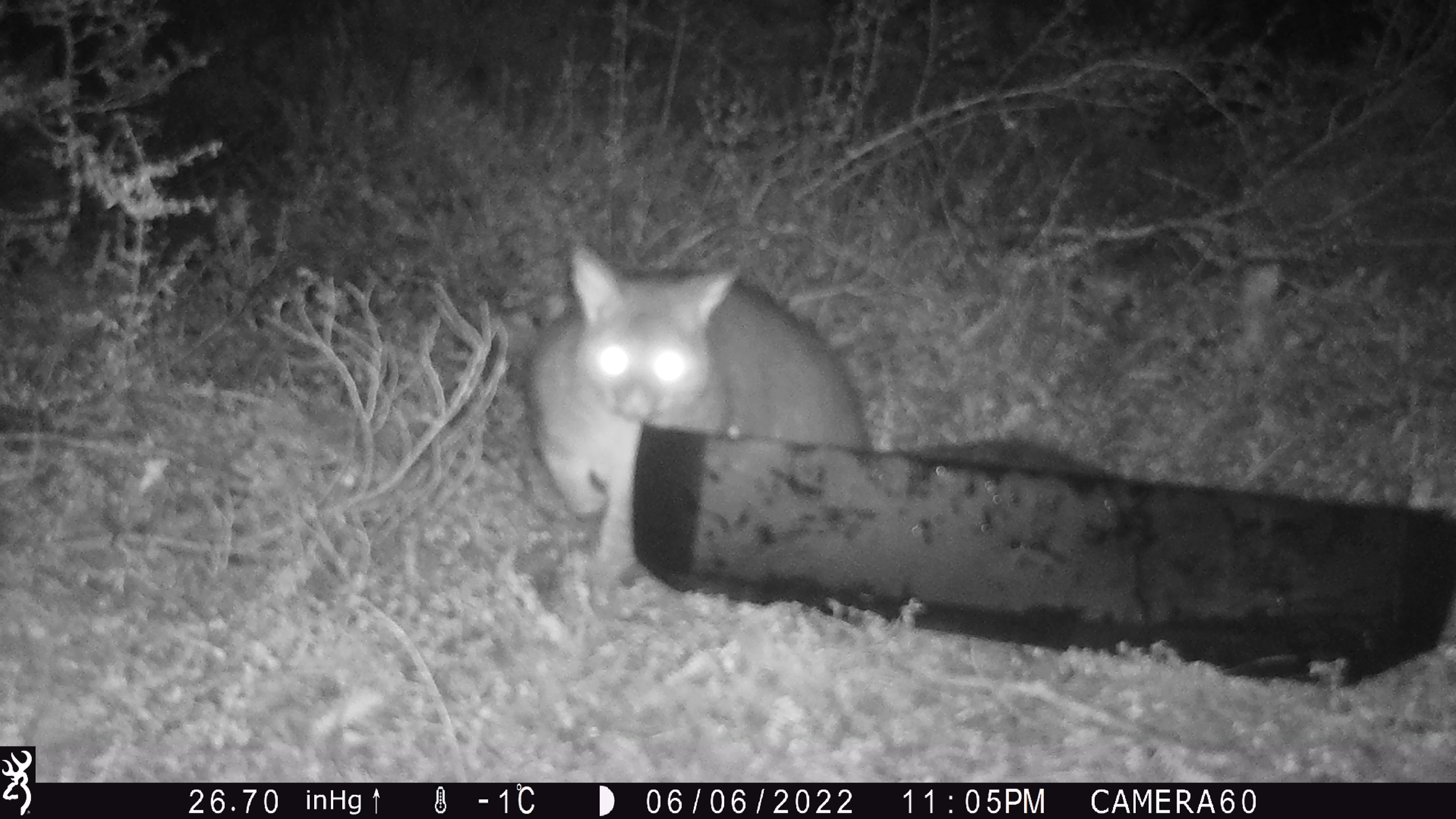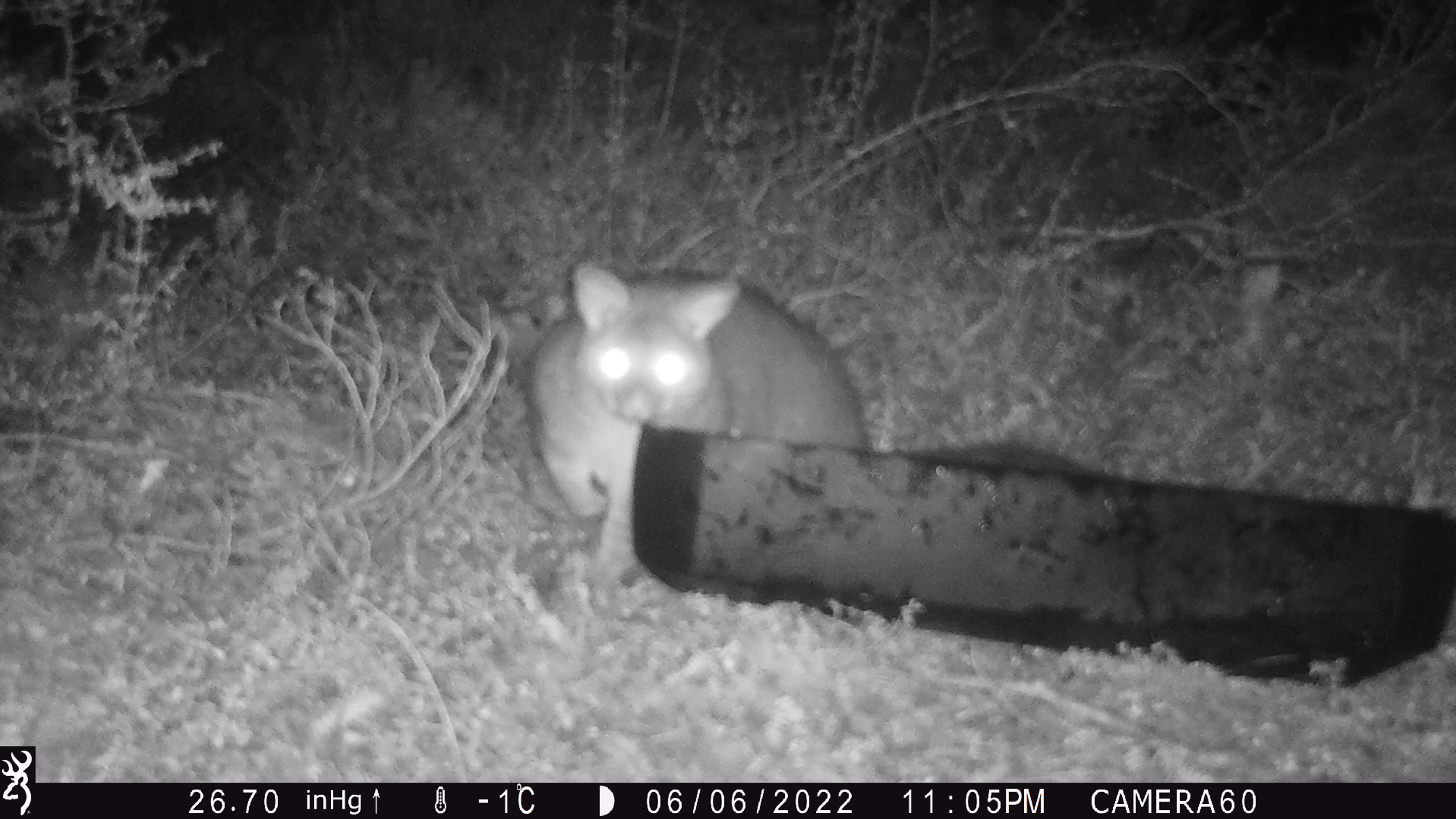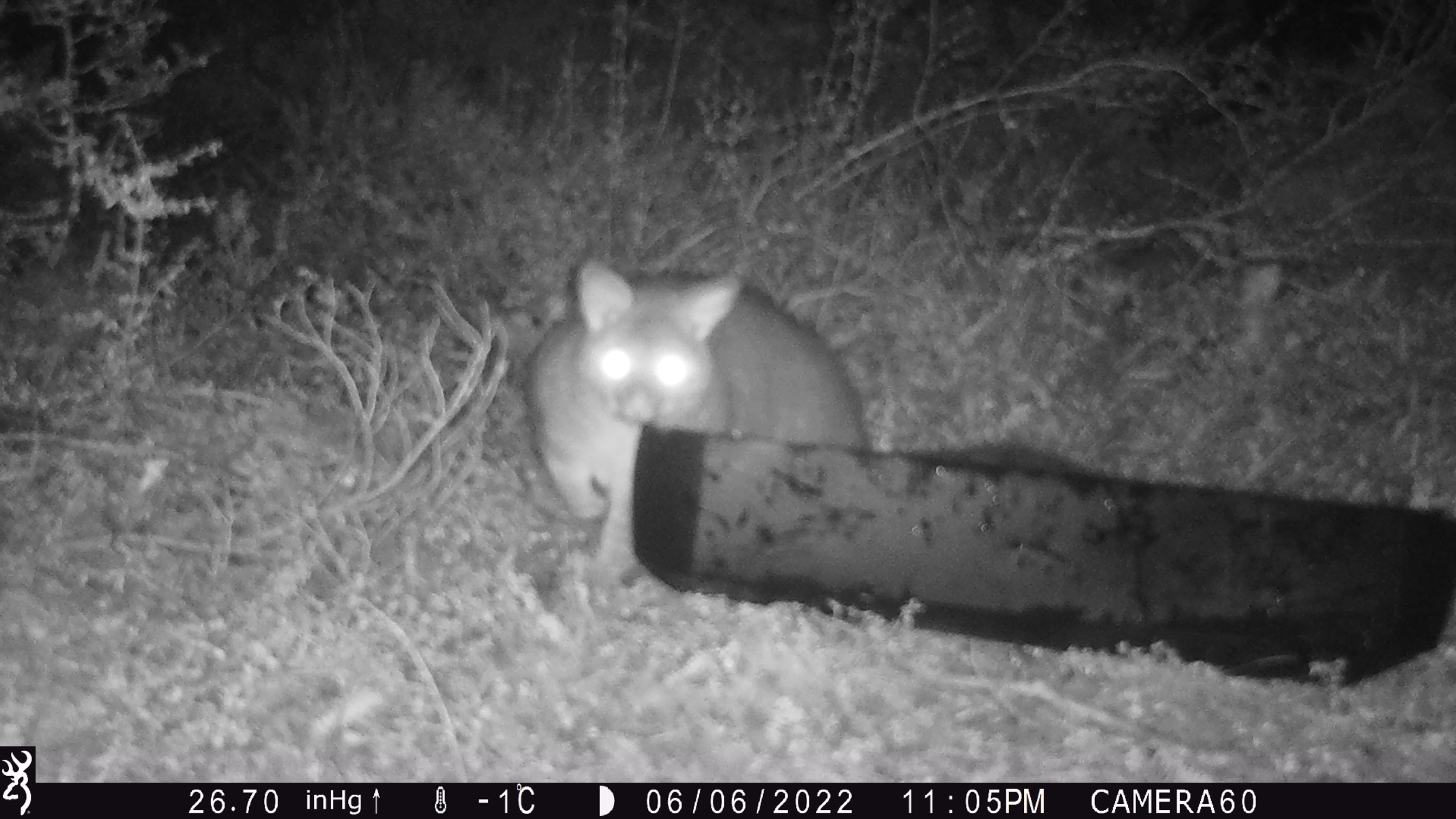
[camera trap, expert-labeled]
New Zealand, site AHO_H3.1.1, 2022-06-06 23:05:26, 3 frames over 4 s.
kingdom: Animalia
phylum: Chordata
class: Mammalia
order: Diprotodontia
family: Phalangeridae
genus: Trichosurus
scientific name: Trichosurus vulpecula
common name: common brushtail possum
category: possum